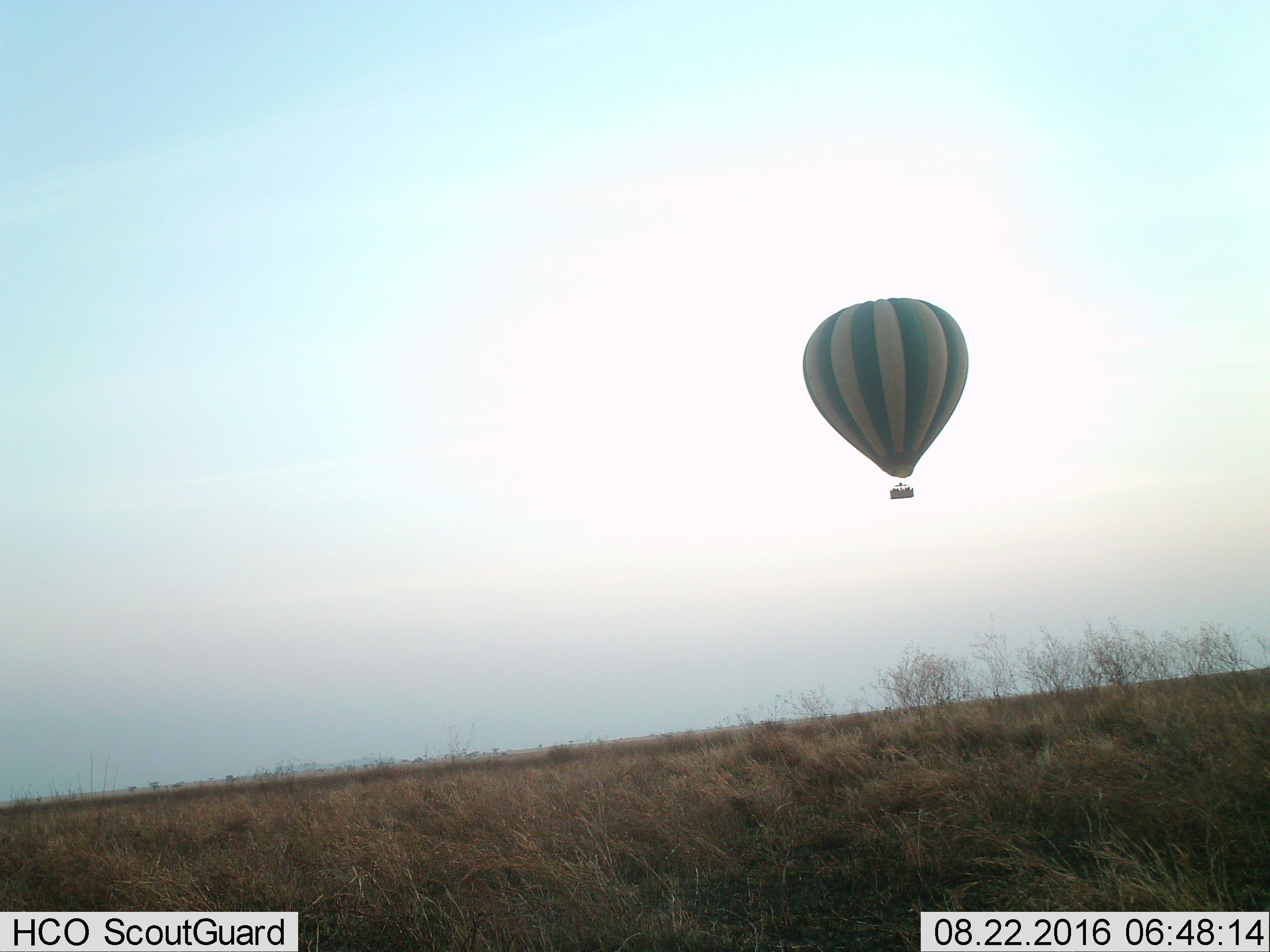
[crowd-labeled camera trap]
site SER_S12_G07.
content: unidentified animal